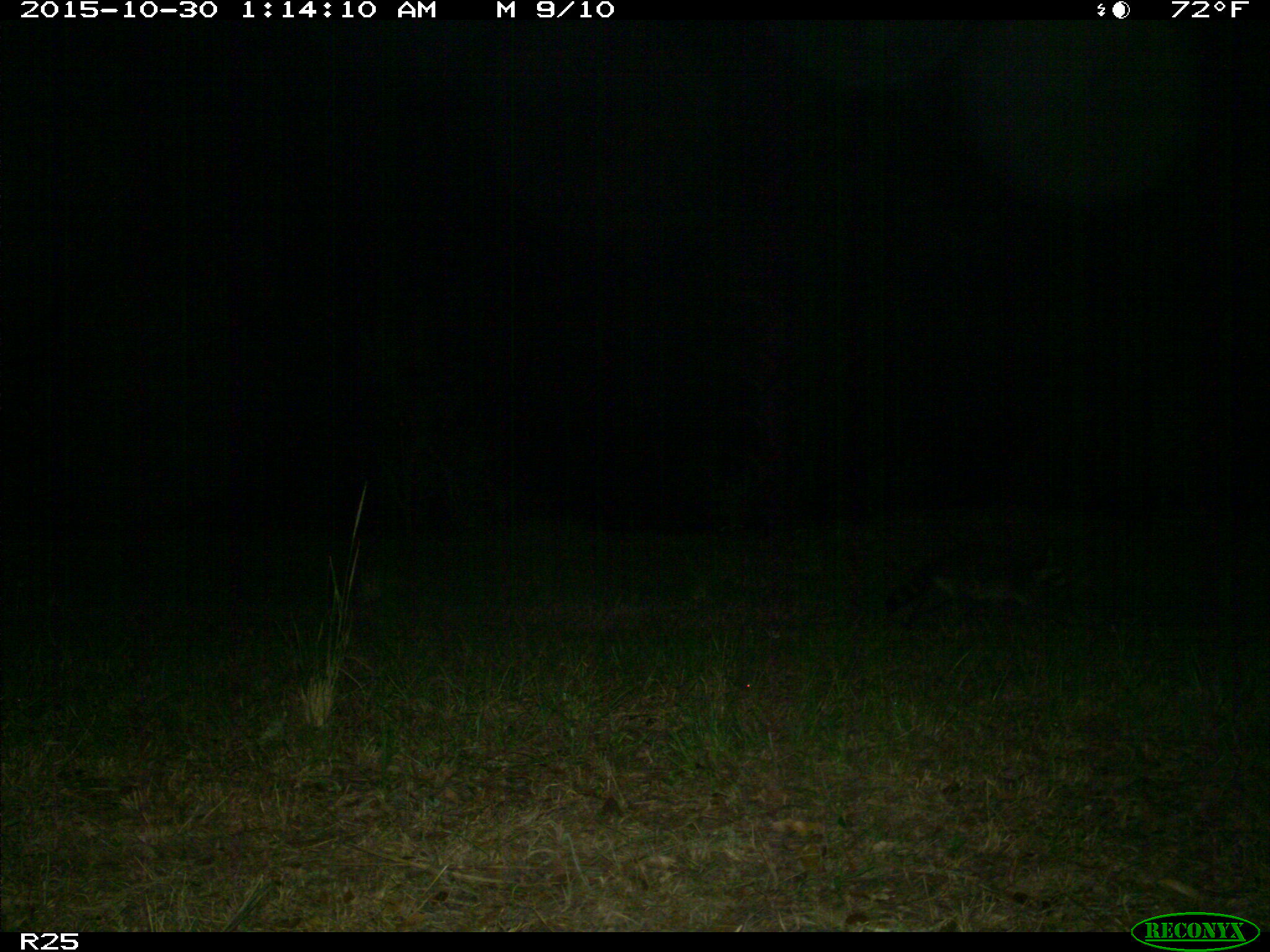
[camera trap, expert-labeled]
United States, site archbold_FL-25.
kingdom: Animalia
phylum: Chordata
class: Mammalia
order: Carnivora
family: Procyonidae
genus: Procyon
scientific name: Procyon lotor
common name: common raccoon